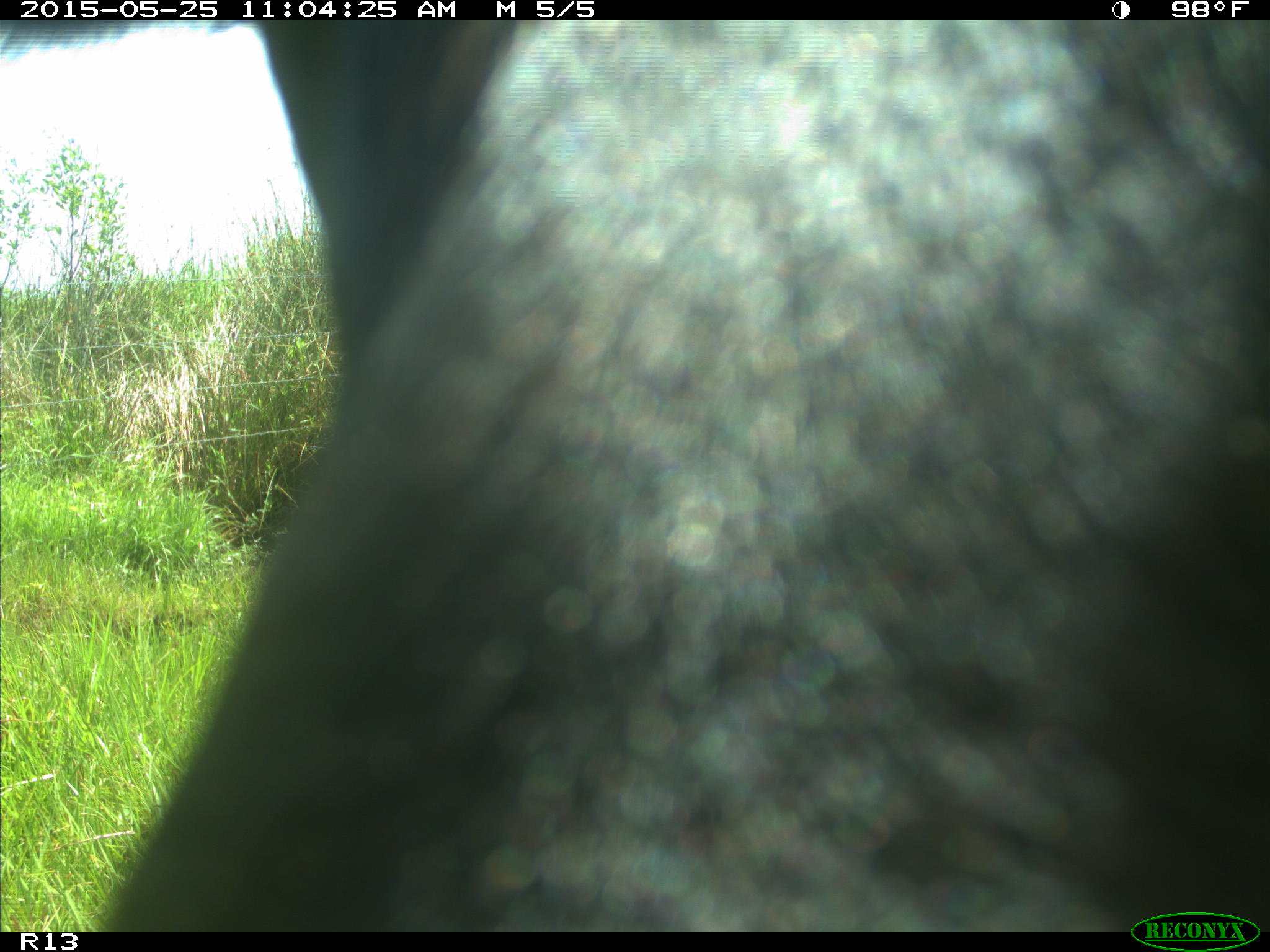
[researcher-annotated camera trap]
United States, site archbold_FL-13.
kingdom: Animalia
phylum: Chordata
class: Mammalia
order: Artiodactyla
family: Bovidae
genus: Bos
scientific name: Bos taurus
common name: domestic cow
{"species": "Bos taurus (domestic cow)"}